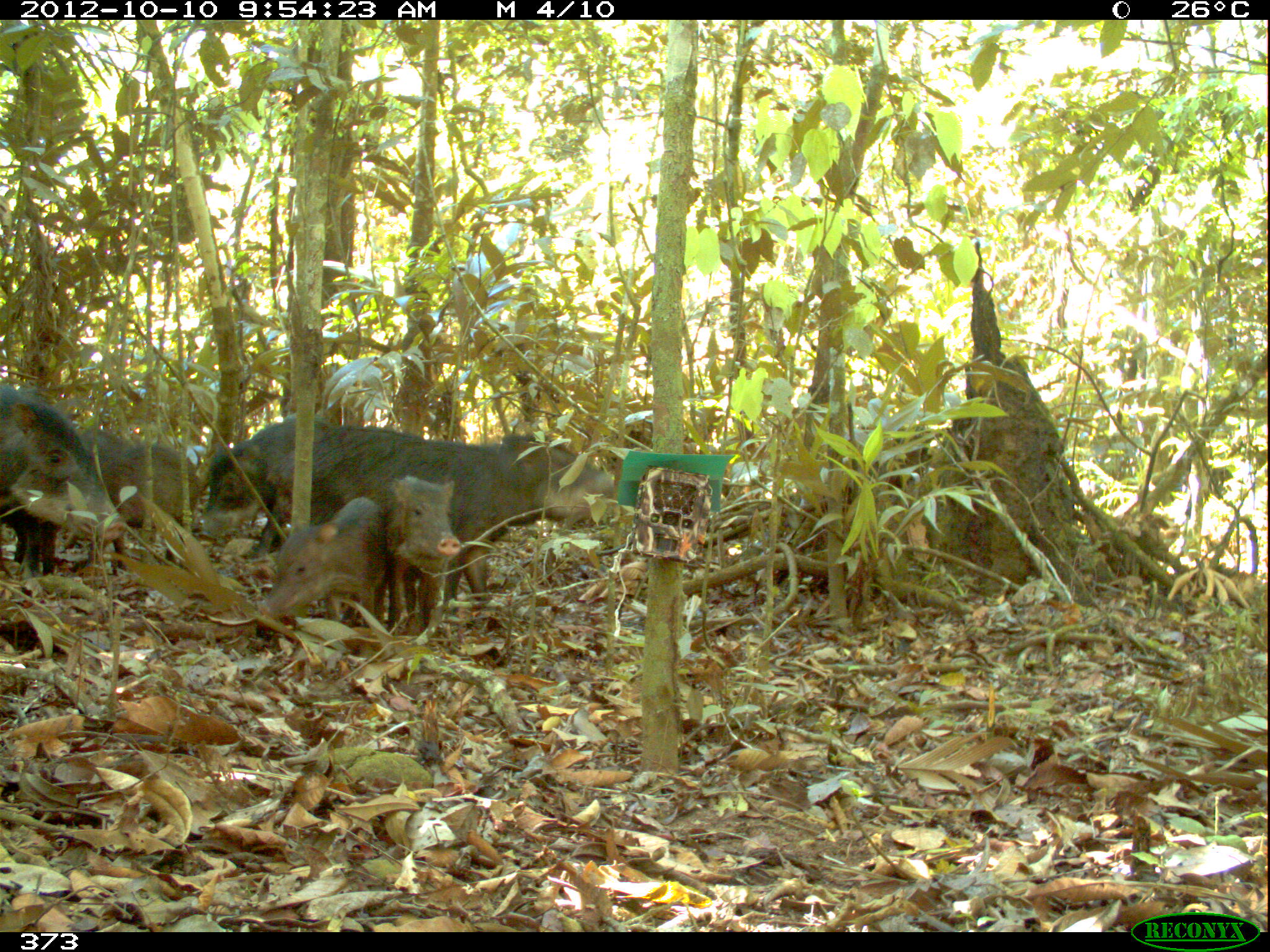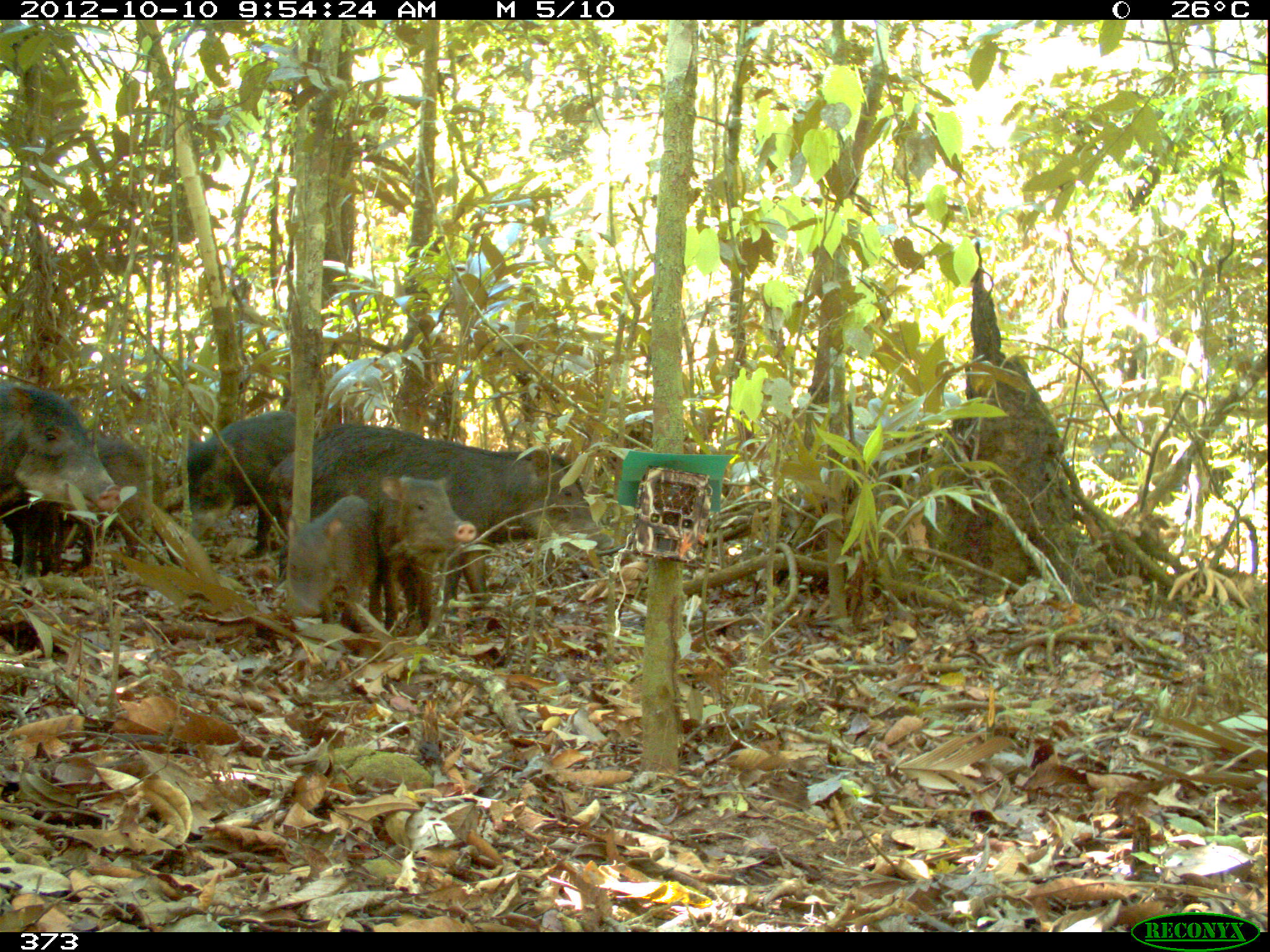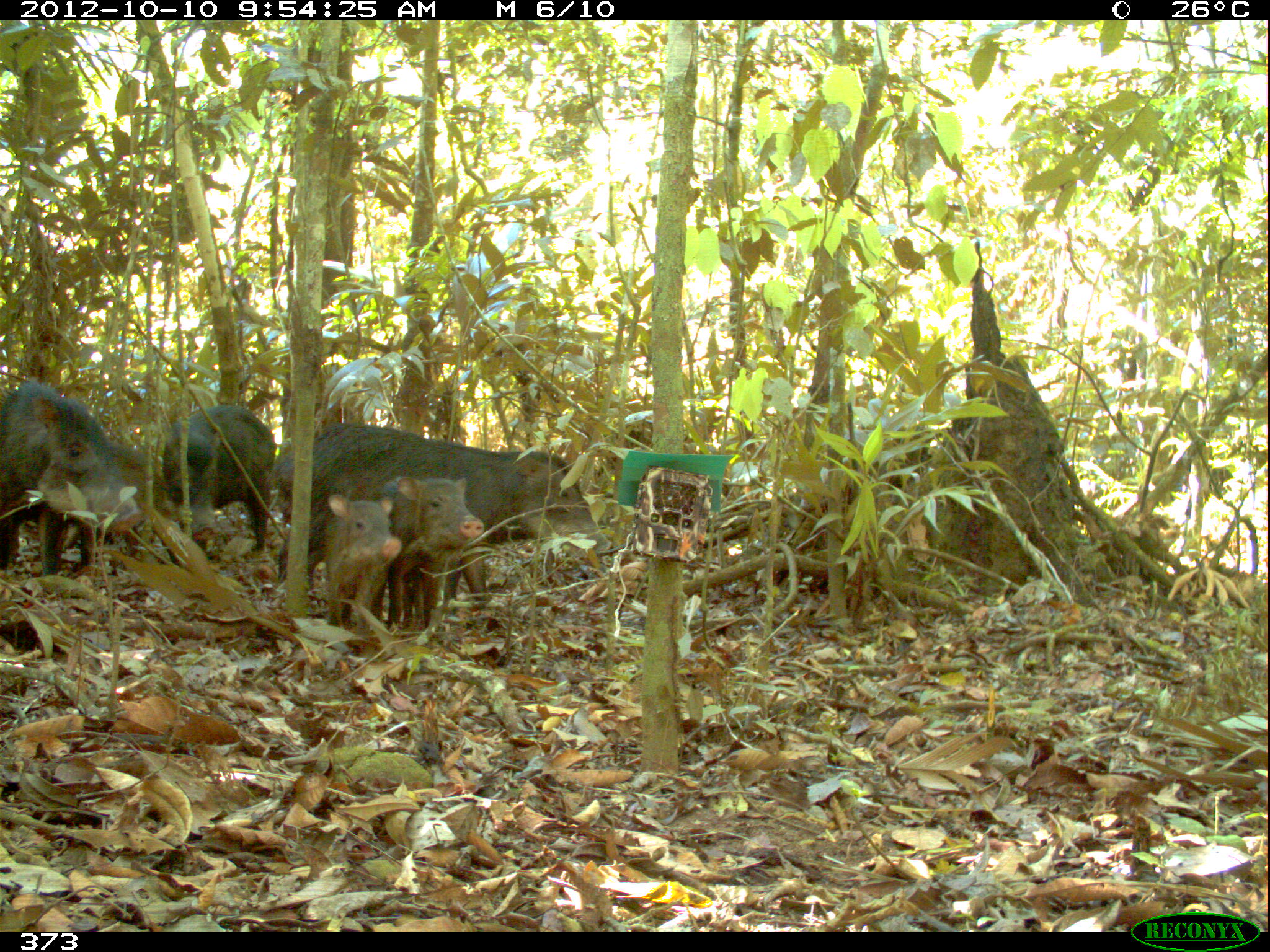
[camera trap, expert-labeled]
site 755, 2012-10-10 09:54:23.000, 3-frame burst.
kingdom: Animalia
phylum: Chordata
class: Mammalia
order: Artiodactyla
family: Tayassuidae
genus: Tayassu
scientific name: Tayassu pecari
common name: white-lipped peccary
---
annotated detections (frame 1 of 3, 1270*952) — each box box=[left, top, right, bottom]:
tayassu pecari: box=[267, 411, 614, 633]; box=[9, 422, 197, 577]; box=[0, 388, 98, 588]; box=[200, 417, 338, 553]; box=[256, 495, 383, 633]; box=[378, 472, 458, 633]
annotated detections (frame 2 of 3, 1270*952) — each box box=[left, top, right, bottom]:
tayassu pecari: box=[269, 422, 613, 637]; box=[0, 379, 126, 582]; box=[1, 430, 165, 579]; box=[175, 410, 314, 559]; box=[379, 475, 476, 631]; box=[285, 494, 383, 621]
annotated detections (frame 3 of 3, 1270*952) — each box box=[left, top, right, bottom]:
tayassu pecari: box=[274, 421, 612, 630]; box=[1, 376, 144, 577]; box=[162, 404, 276, 561]; box=[378, 474, 485, 632]; box=[57, 435, 151, 567]; box=[322, 493, 403, 628]